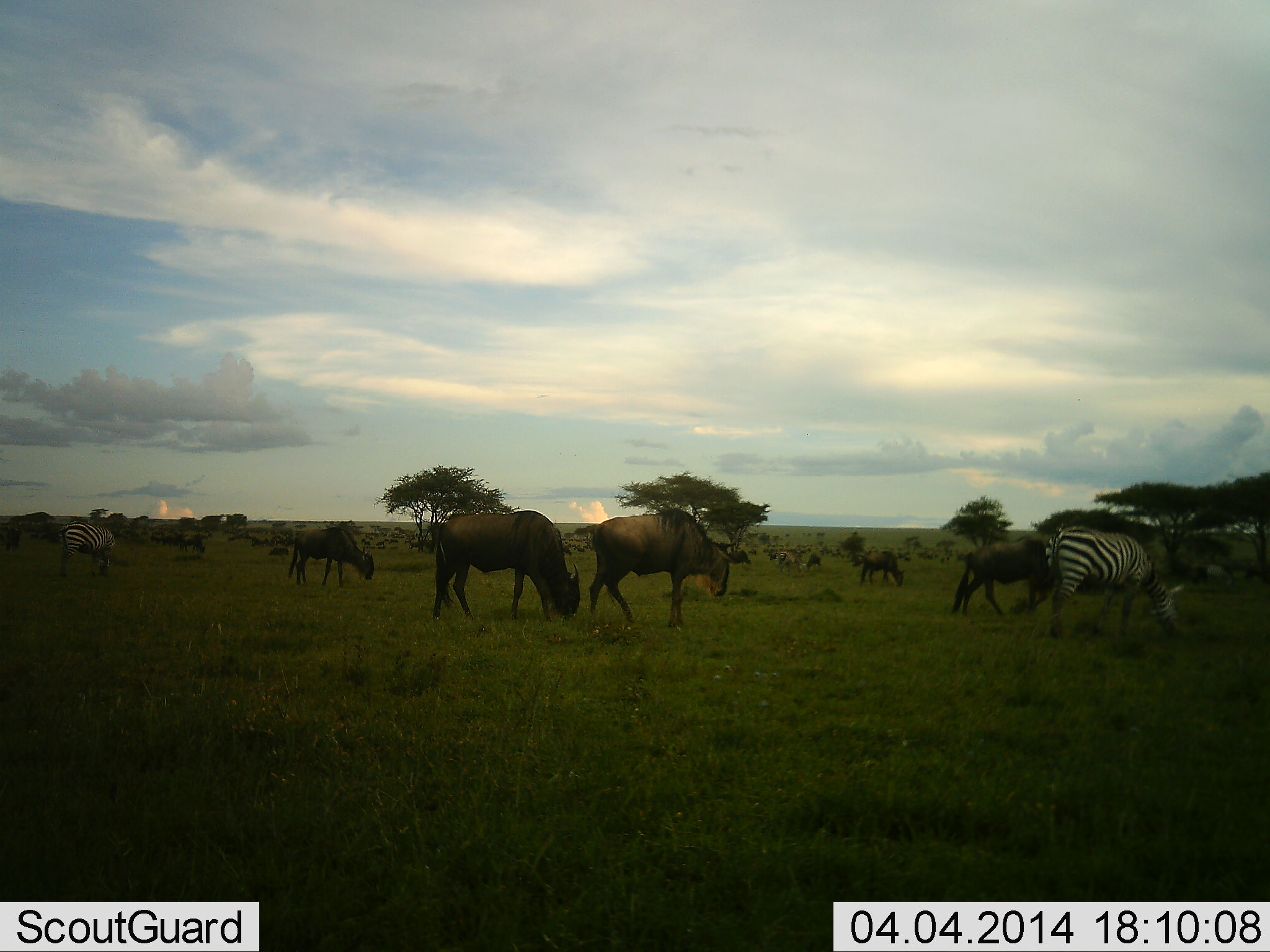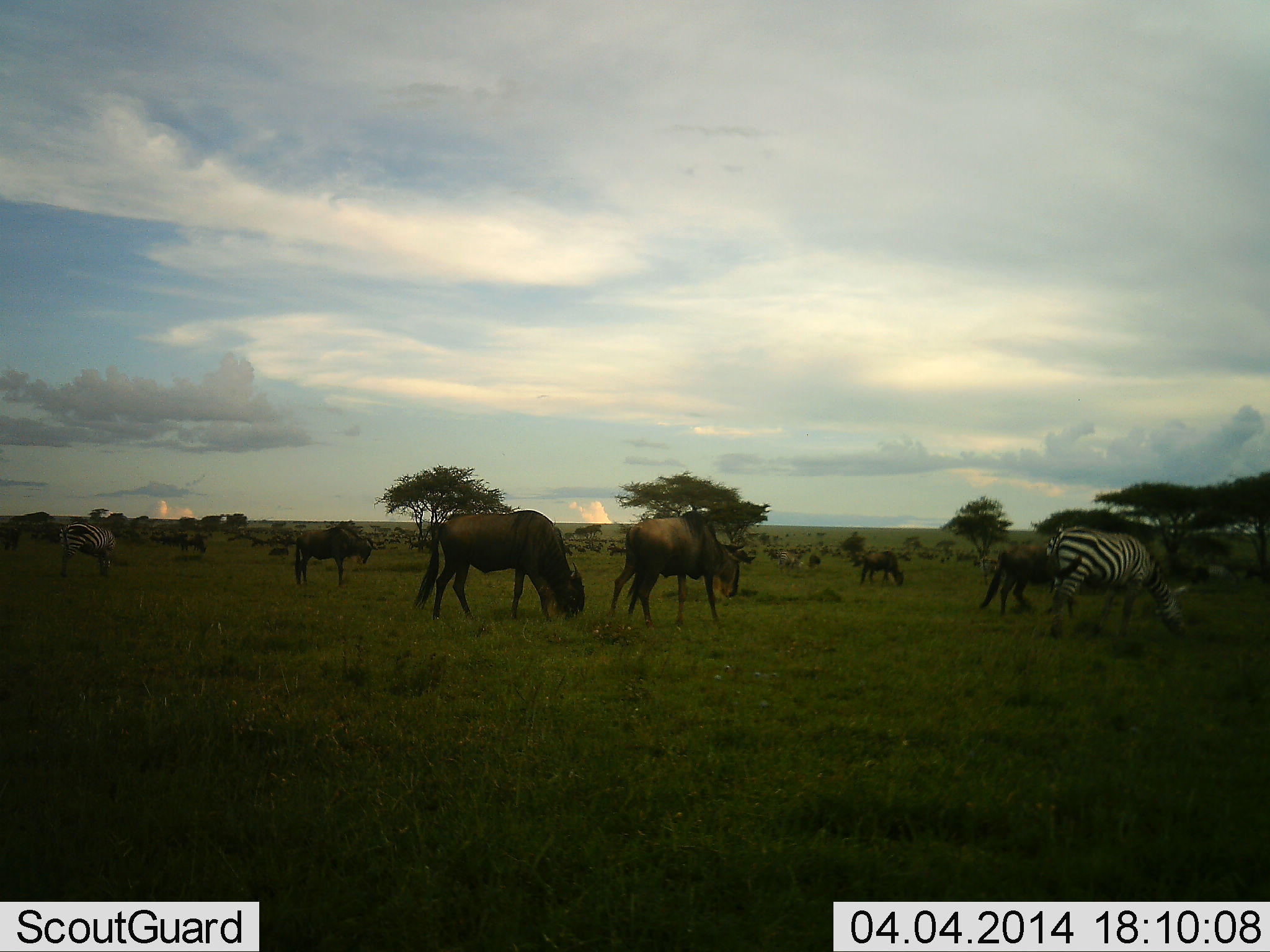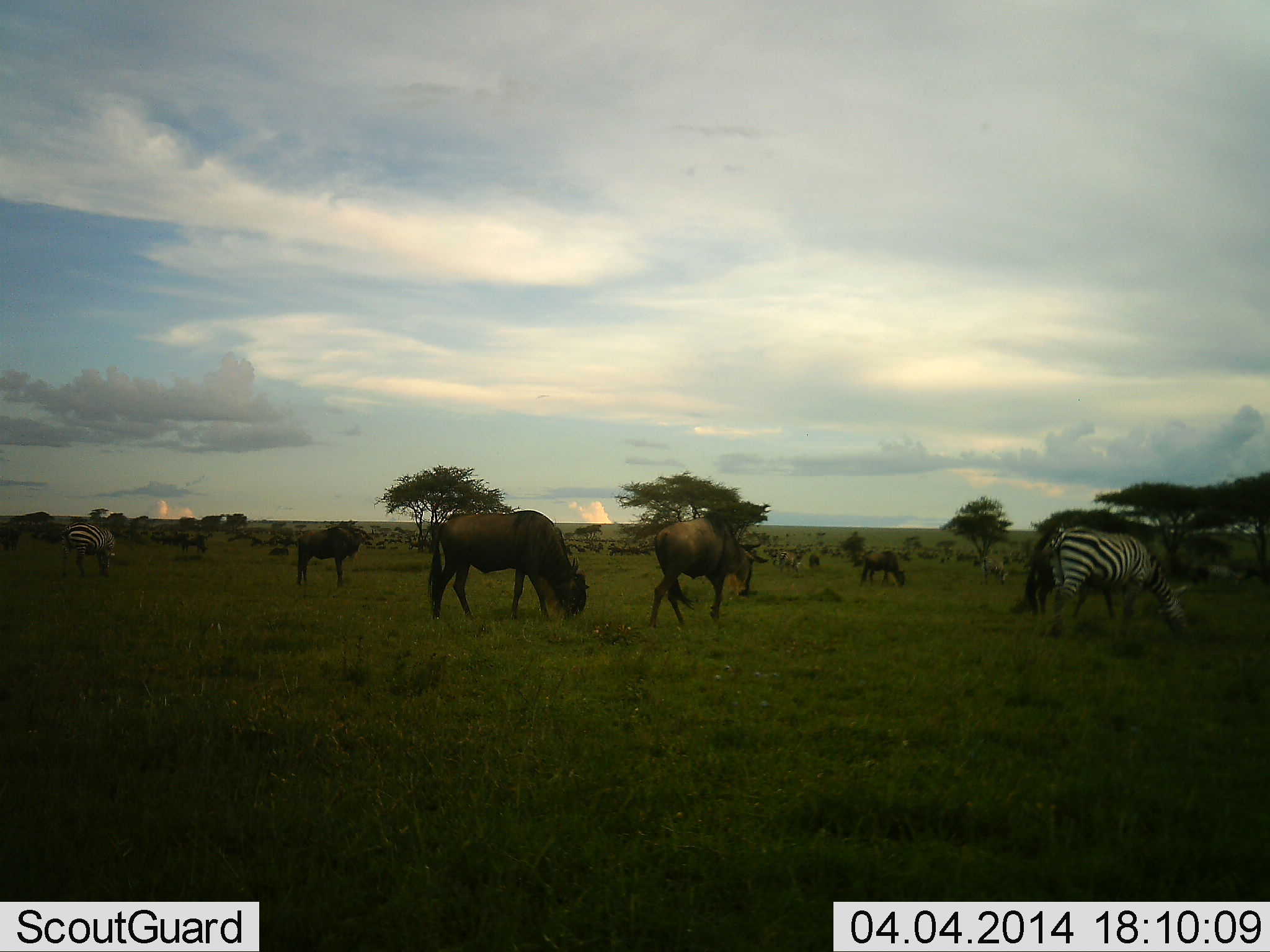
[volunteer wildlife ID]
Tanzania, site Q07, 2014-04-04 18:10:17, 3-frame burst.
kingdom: Animalia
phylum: Chordata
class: Mammalia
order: Artiodactyla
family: Bovidae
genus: Connochaetes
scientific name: Connochaetes taurinus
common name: blue wildebeest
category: wildebeest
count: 11-50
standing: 46%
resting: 8%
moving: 44%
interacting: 8%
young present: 3%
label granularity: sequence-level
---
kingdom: Animalia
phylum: Chordata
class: Mammalia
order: Perissodactyla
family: Equidae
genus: Equus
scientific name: Equus quagga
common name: plains zebra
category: zebra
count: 2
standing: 27%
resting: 2%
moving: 16%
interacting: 4%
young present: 0%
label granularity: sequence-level